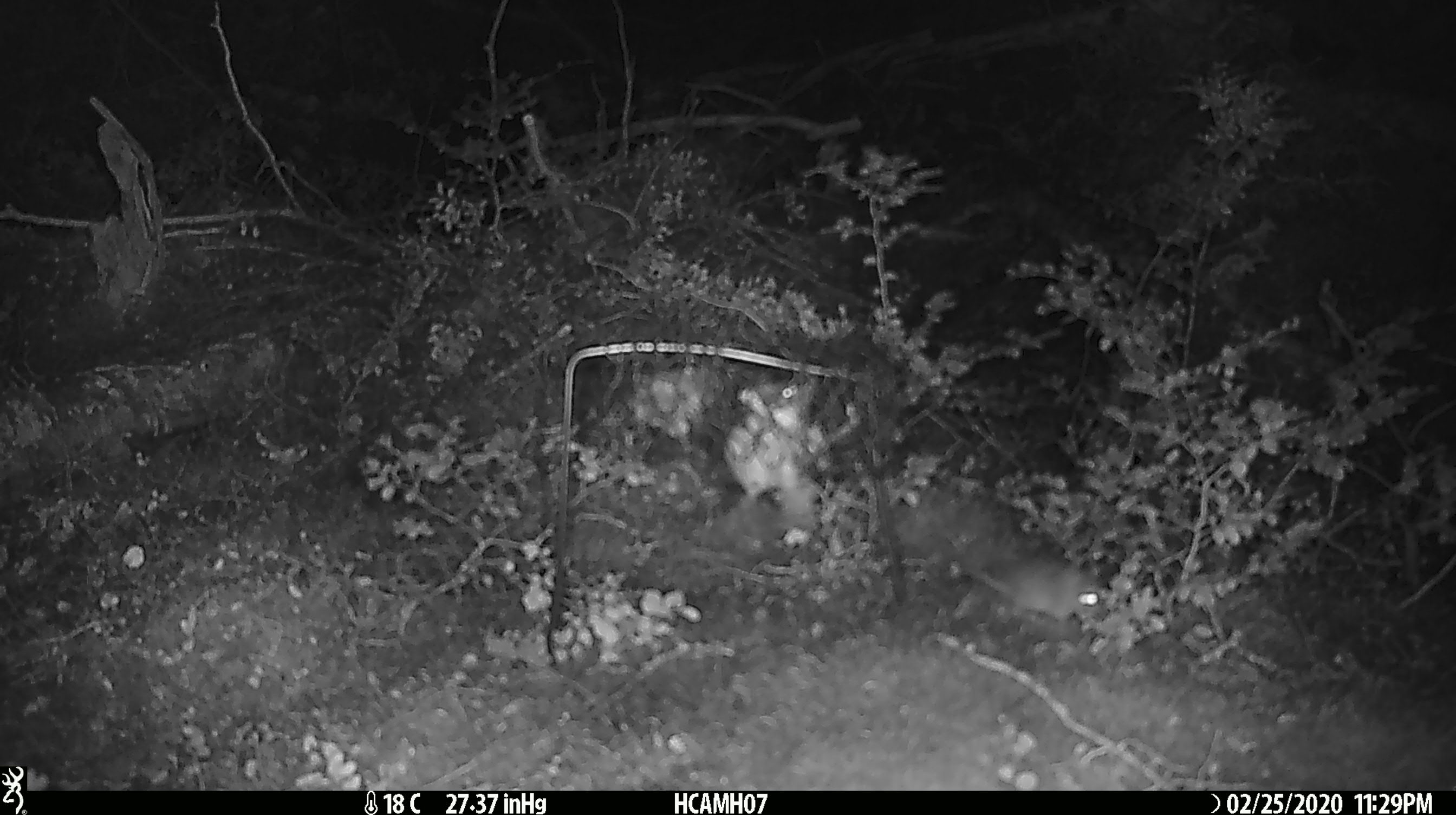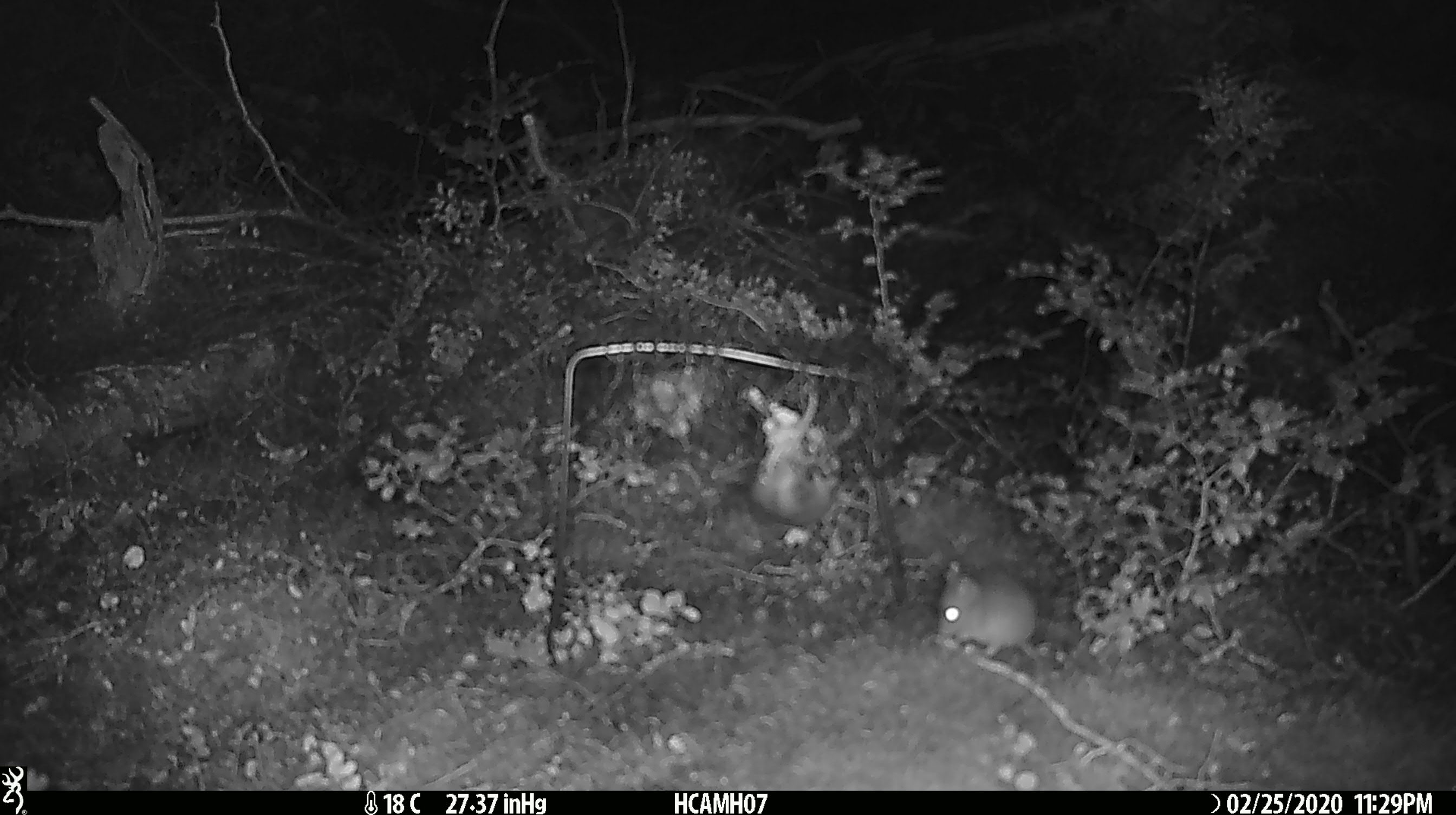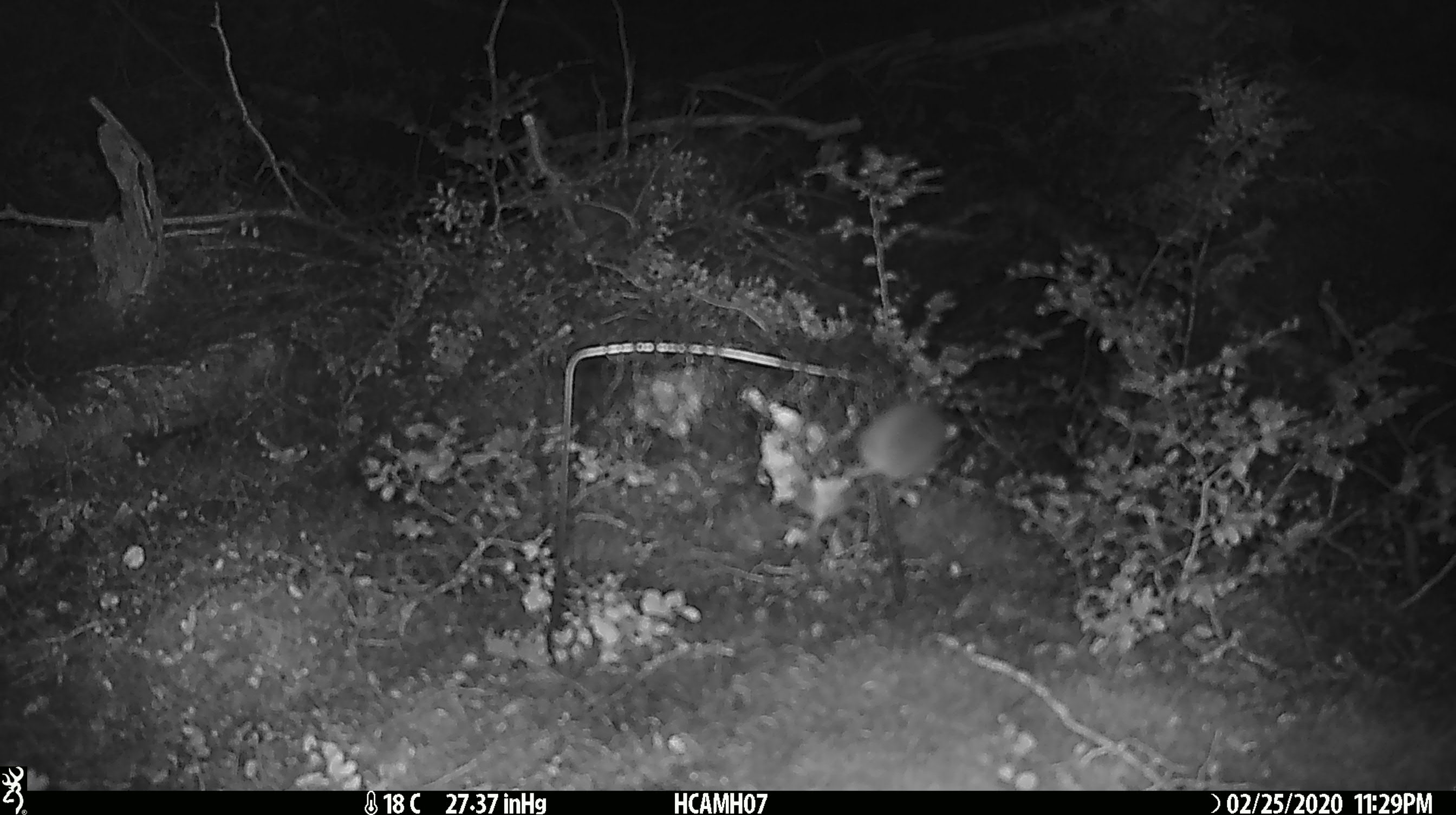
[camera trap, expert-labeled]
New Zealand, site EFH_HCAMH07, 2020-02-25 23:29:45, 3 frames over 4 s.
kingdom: Animalia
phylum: Chordata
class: Mammalia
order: Rodentia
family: Muridae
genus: Mus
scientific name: Mus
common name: mouse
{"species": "mouse (Mus)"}